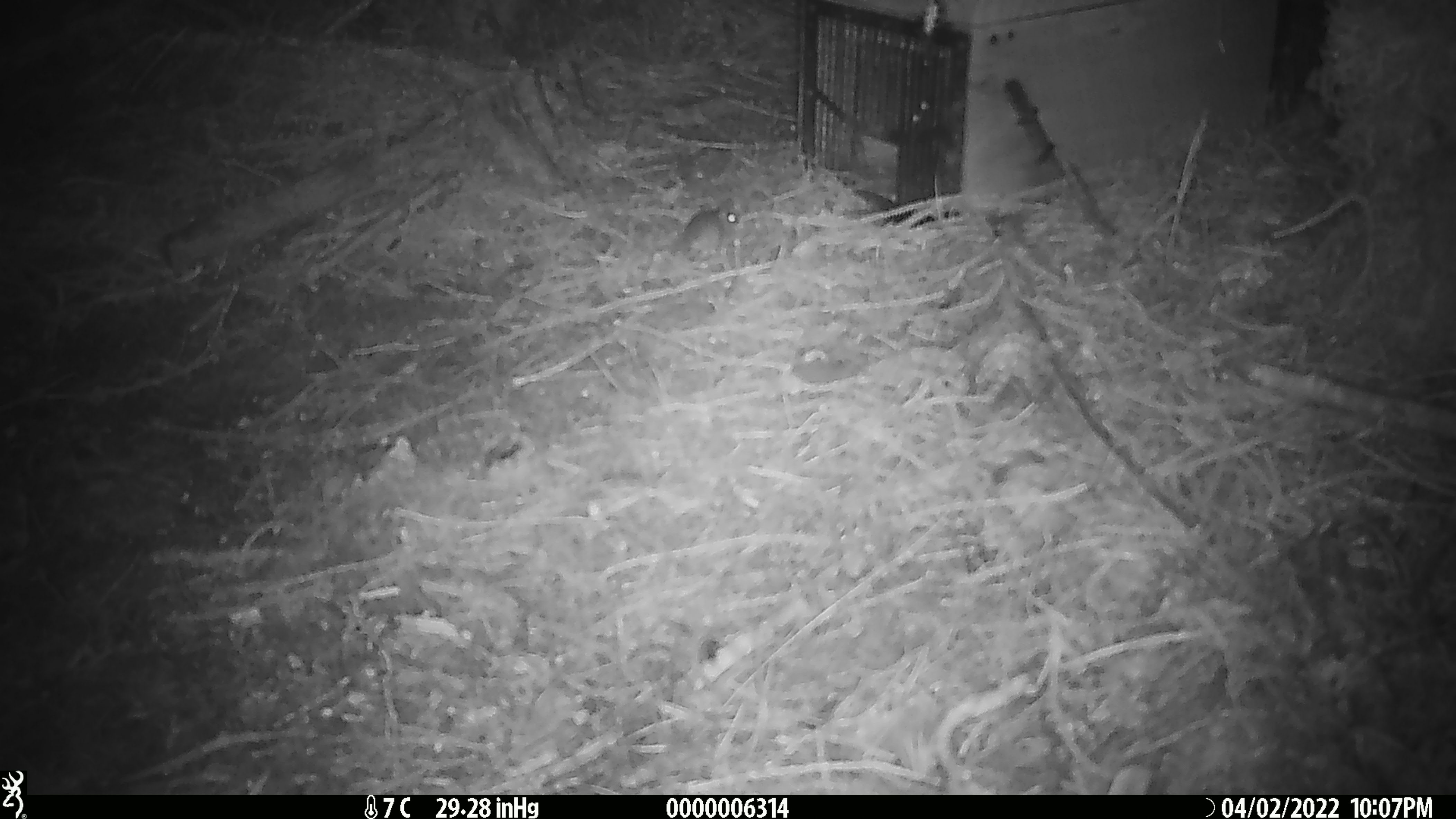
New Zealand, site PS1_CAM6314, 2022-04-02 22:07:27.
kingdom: Animalia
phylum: Chordata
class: Mammalia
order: Rodentia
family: Muridae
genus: Mus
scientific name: Mus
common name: mouse